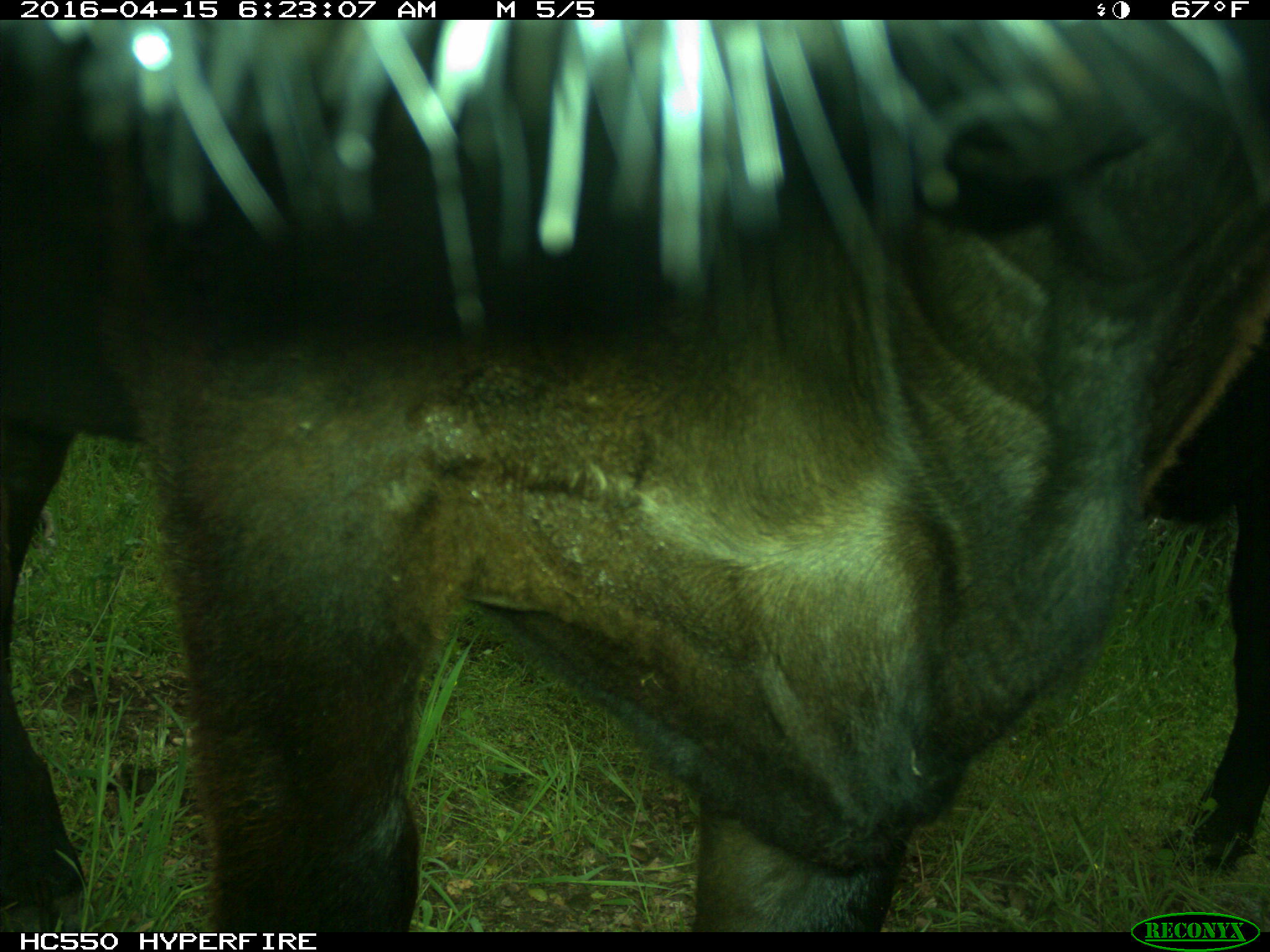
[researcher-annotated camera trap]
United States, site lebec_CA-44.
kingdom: Animalia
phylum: Chordata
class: Mammalia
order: Artiodactyla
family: Bovidae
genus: Bos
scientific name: Bos taurus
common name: domestic cow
Bos taurus (domestic cow).